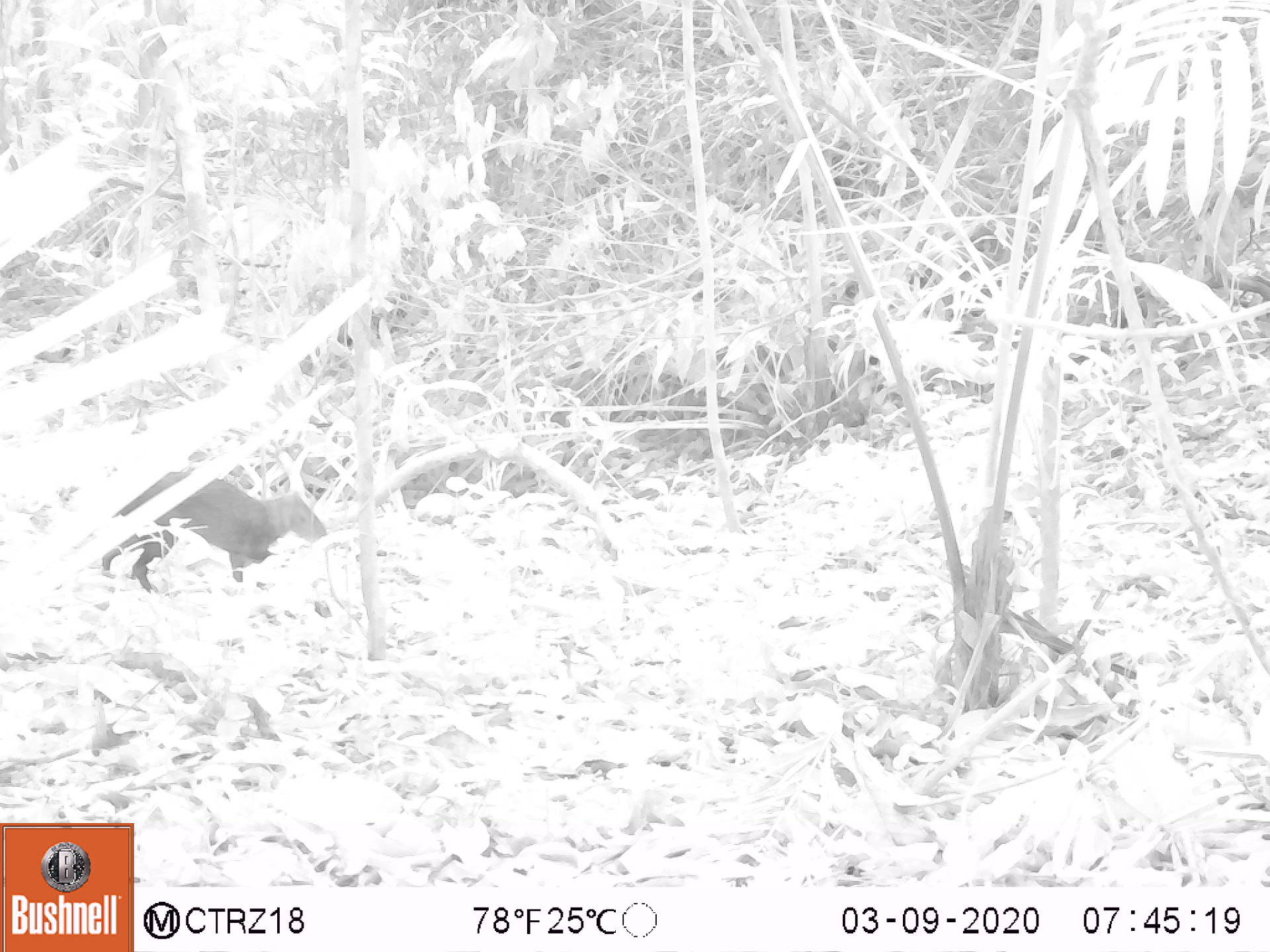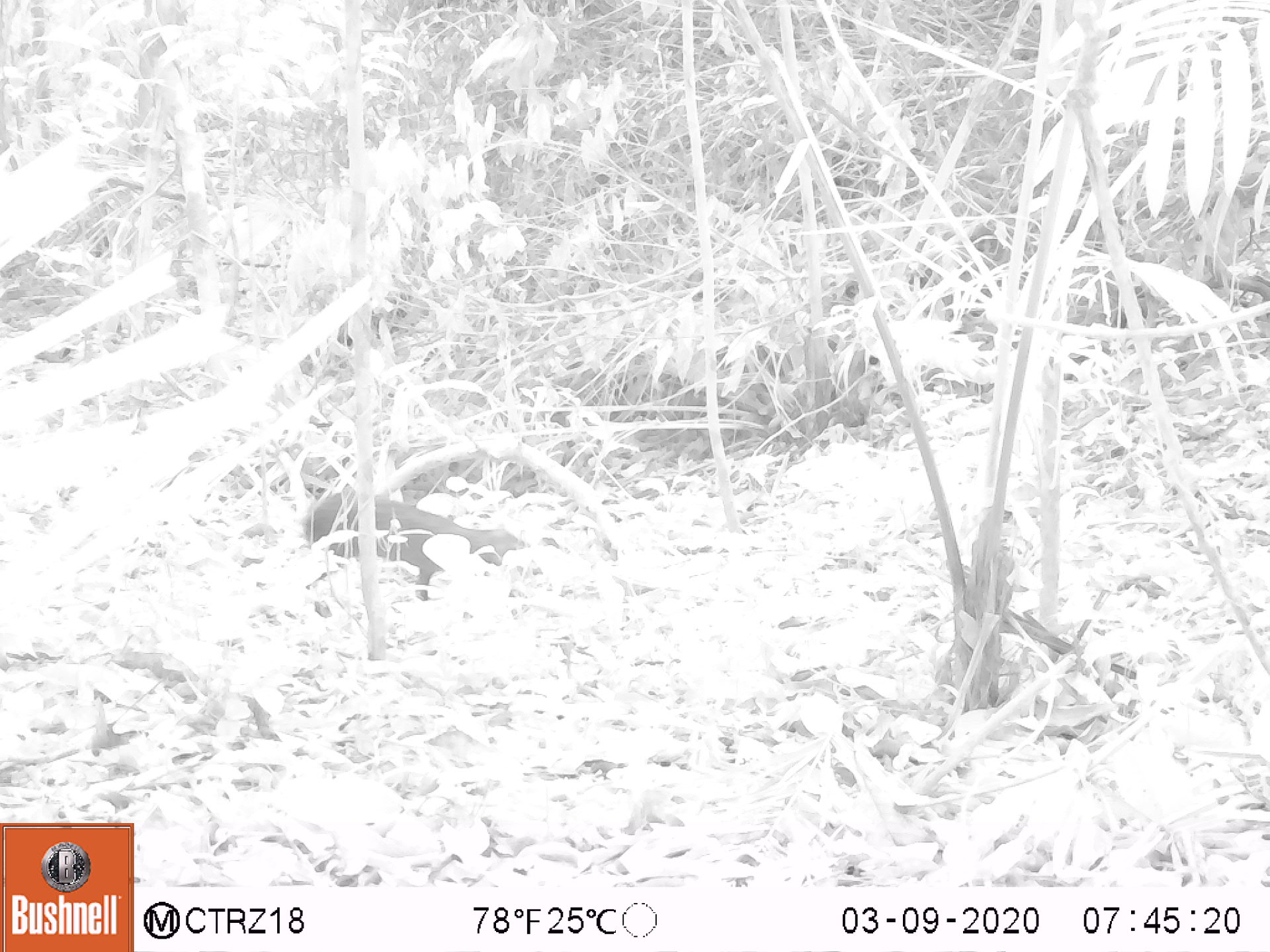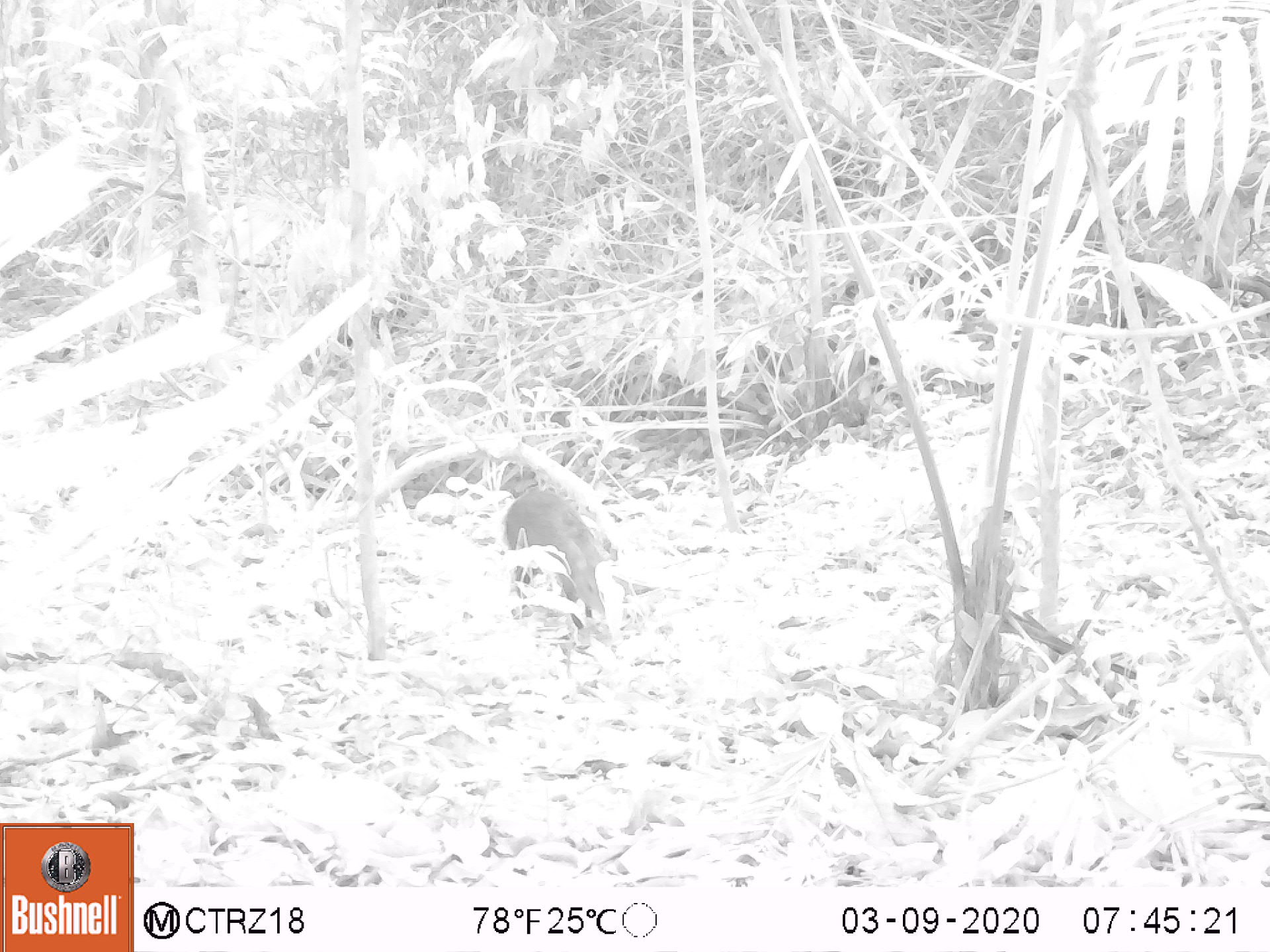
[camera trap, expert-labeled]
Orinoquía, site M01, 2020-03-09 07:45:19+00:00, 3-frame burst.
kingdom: Animalia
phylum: Chordata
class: Mammalia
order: Rodentia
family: Dasyproctidae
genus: Dasyprocta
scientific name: Dasyprocta fuliginosa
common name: black agouti